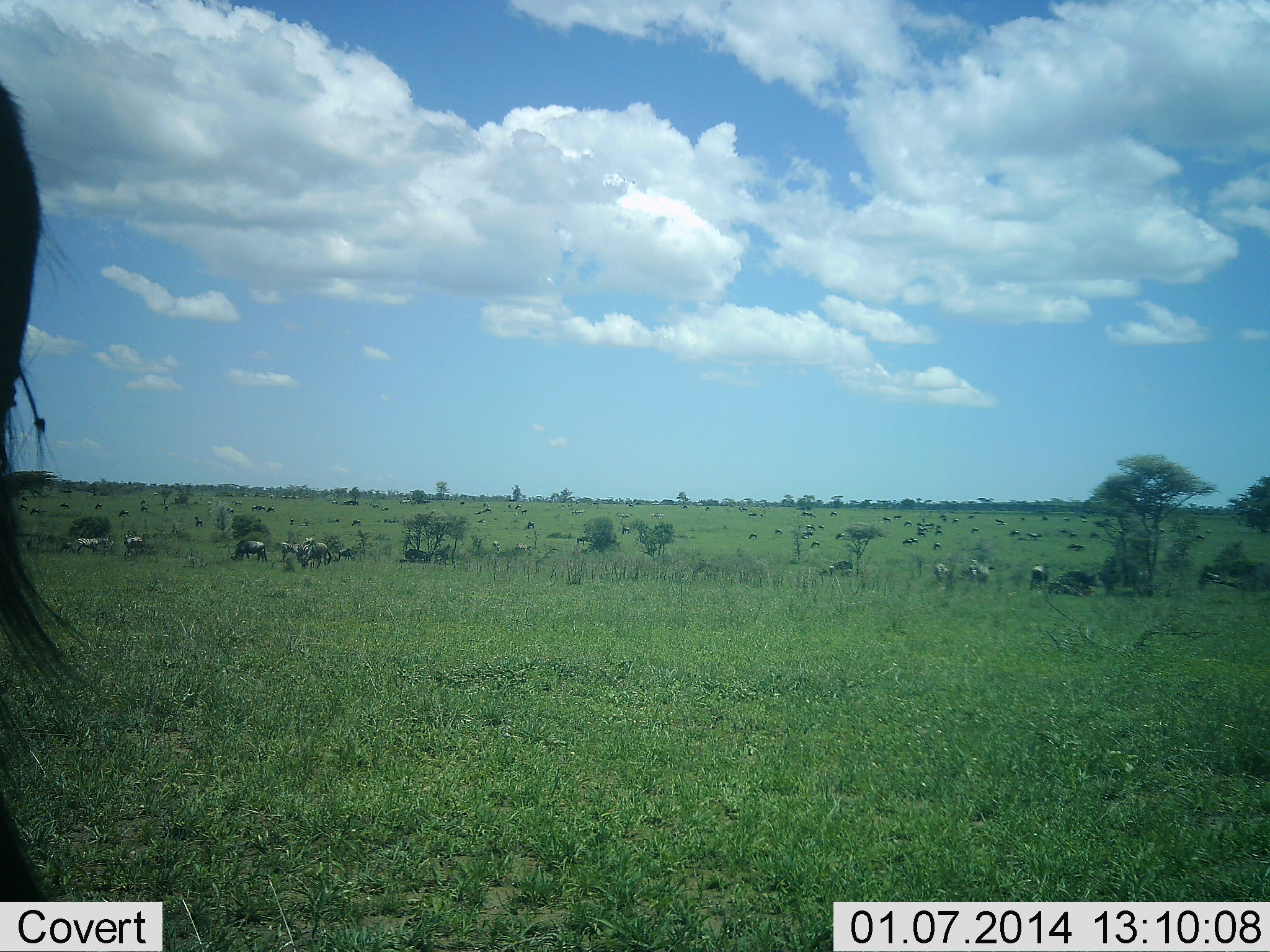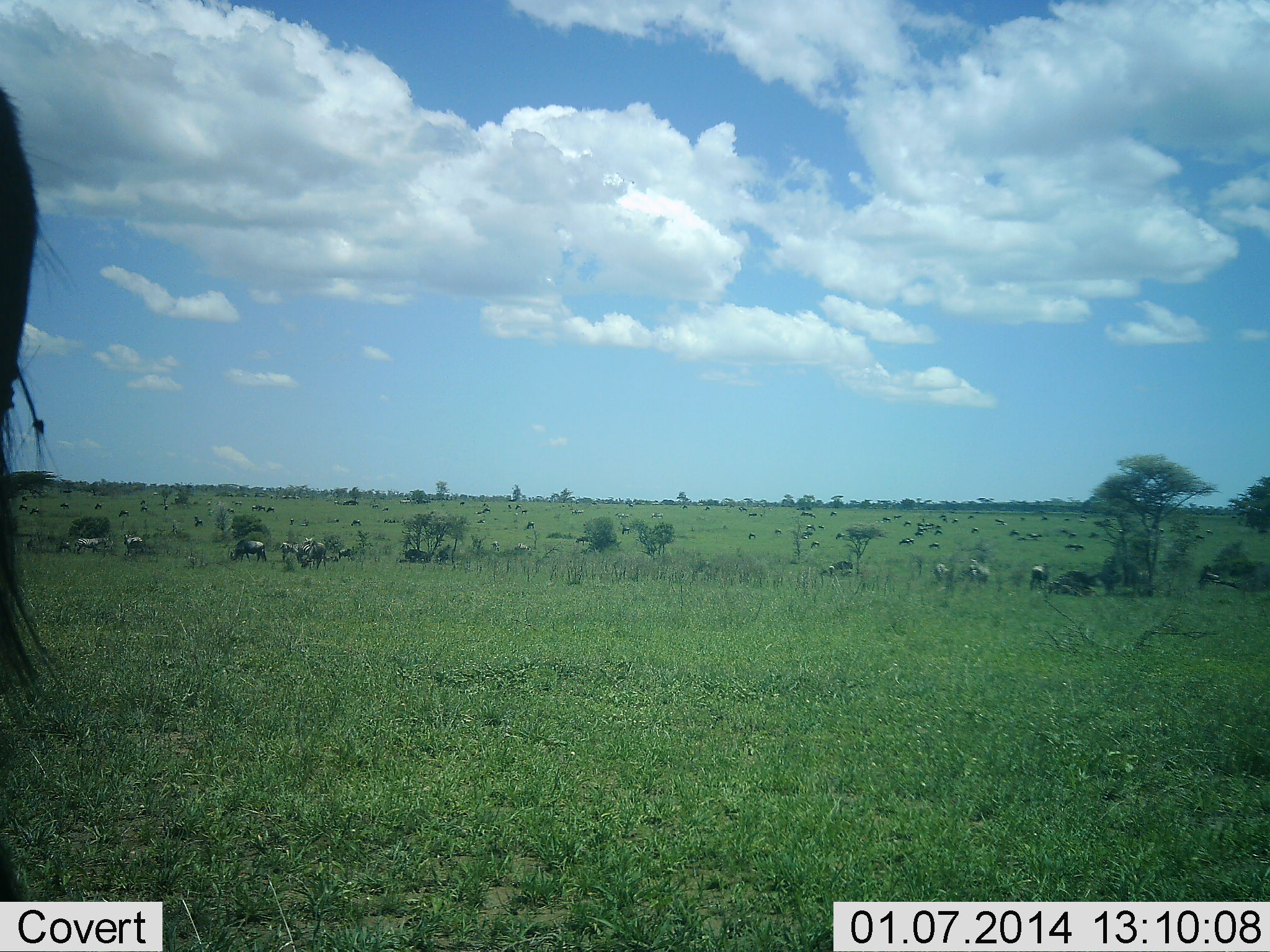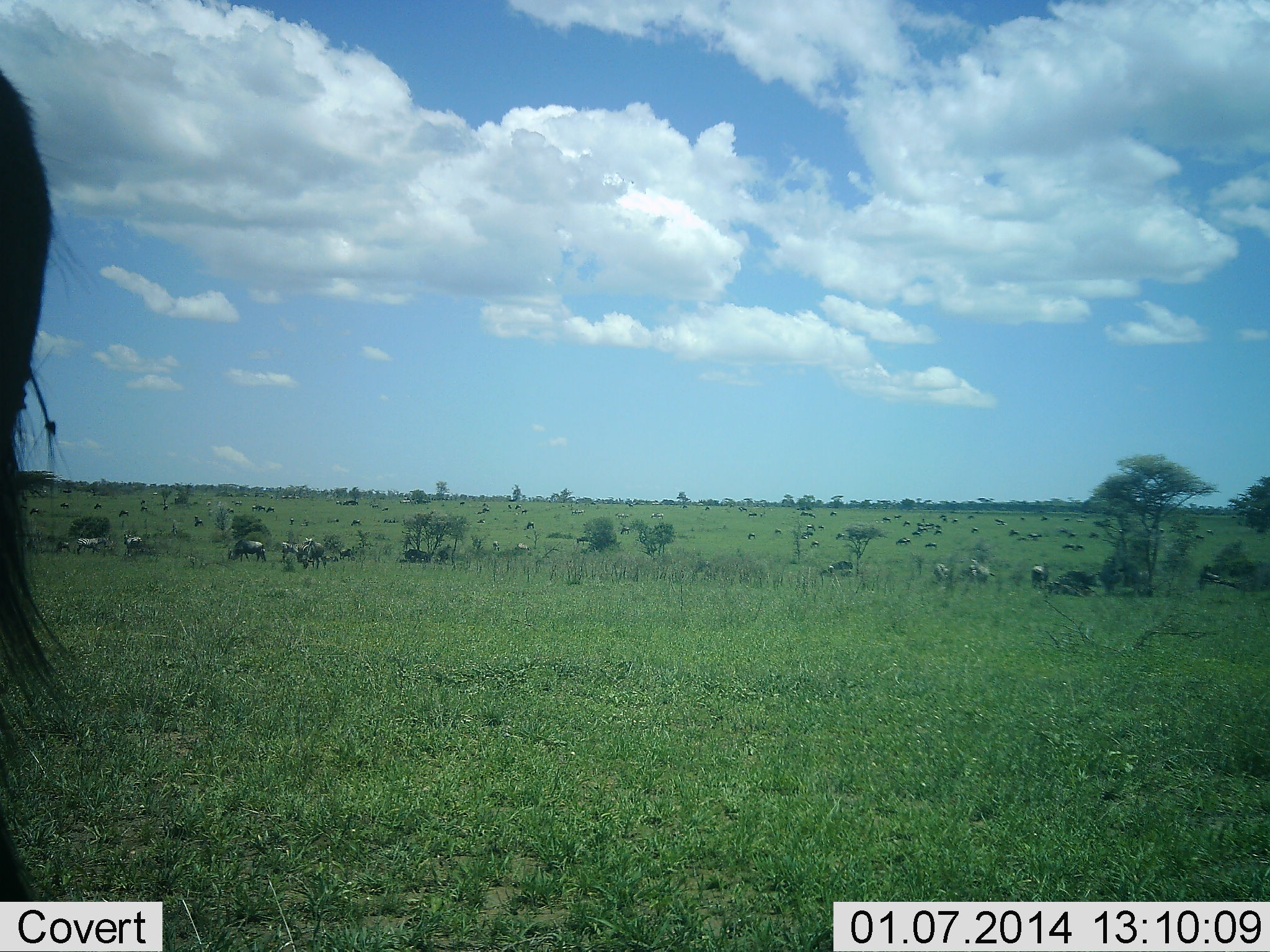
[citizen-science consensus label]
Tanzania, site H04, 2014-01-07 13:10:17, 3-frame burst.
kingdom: Animalia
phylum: Chordata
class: Mammalia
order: Artiodactyla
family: Bovidae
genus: Connochaetes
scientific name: Connochaetes taurinus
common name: blue wildebeest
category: wildebeest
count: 11-50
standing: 67%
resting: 0%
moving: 33%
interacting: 0%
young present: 0%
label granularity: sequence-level